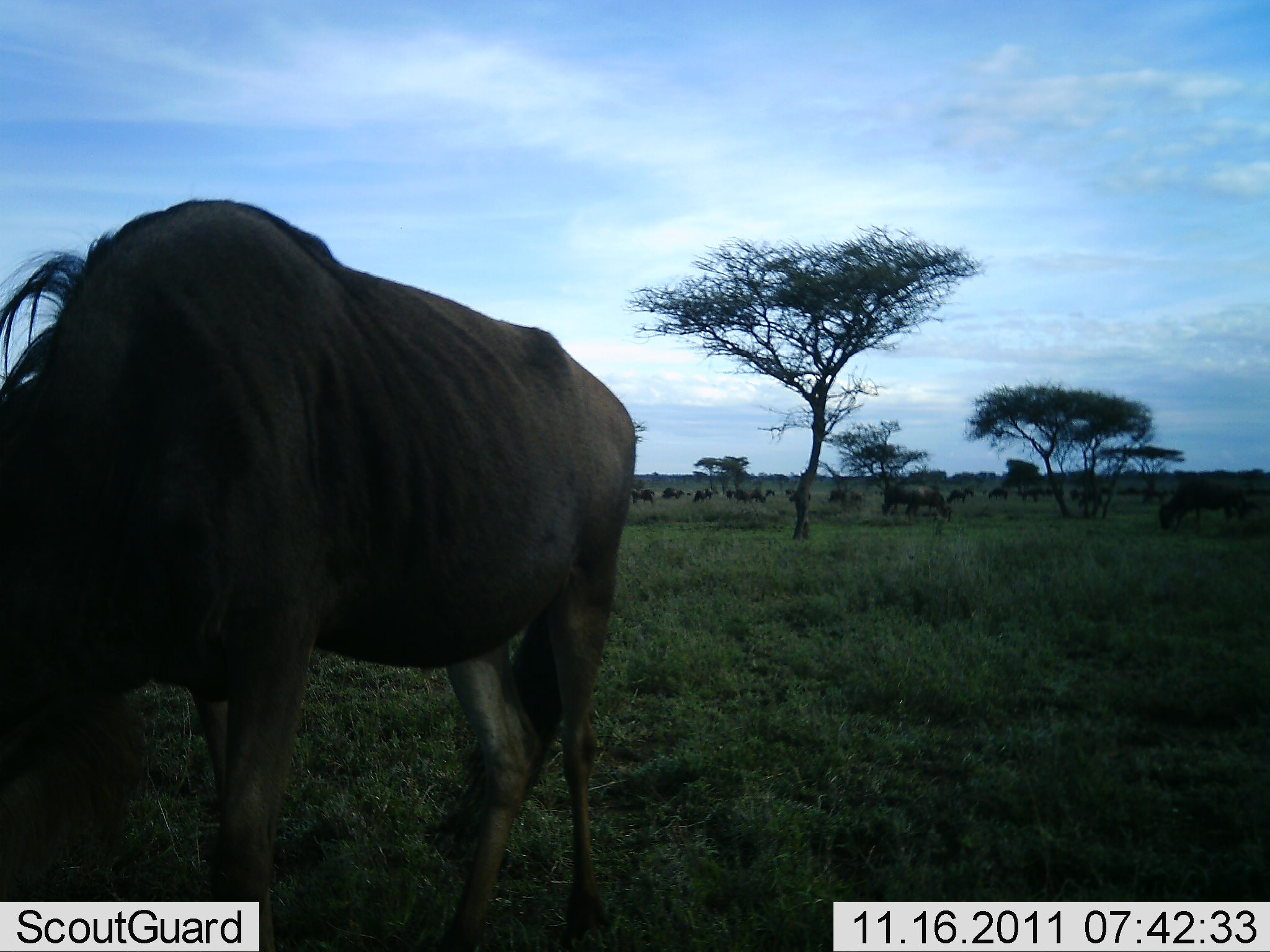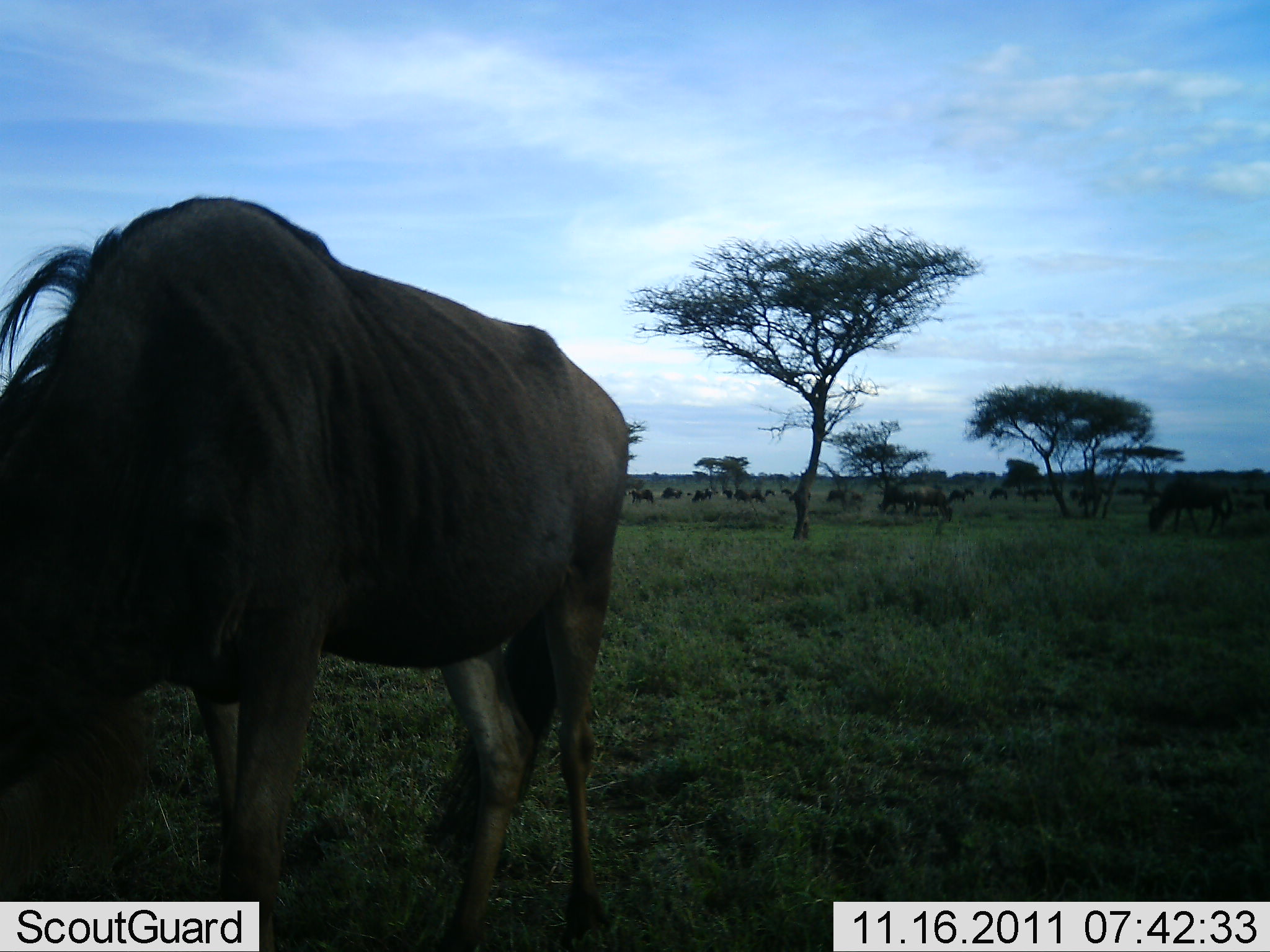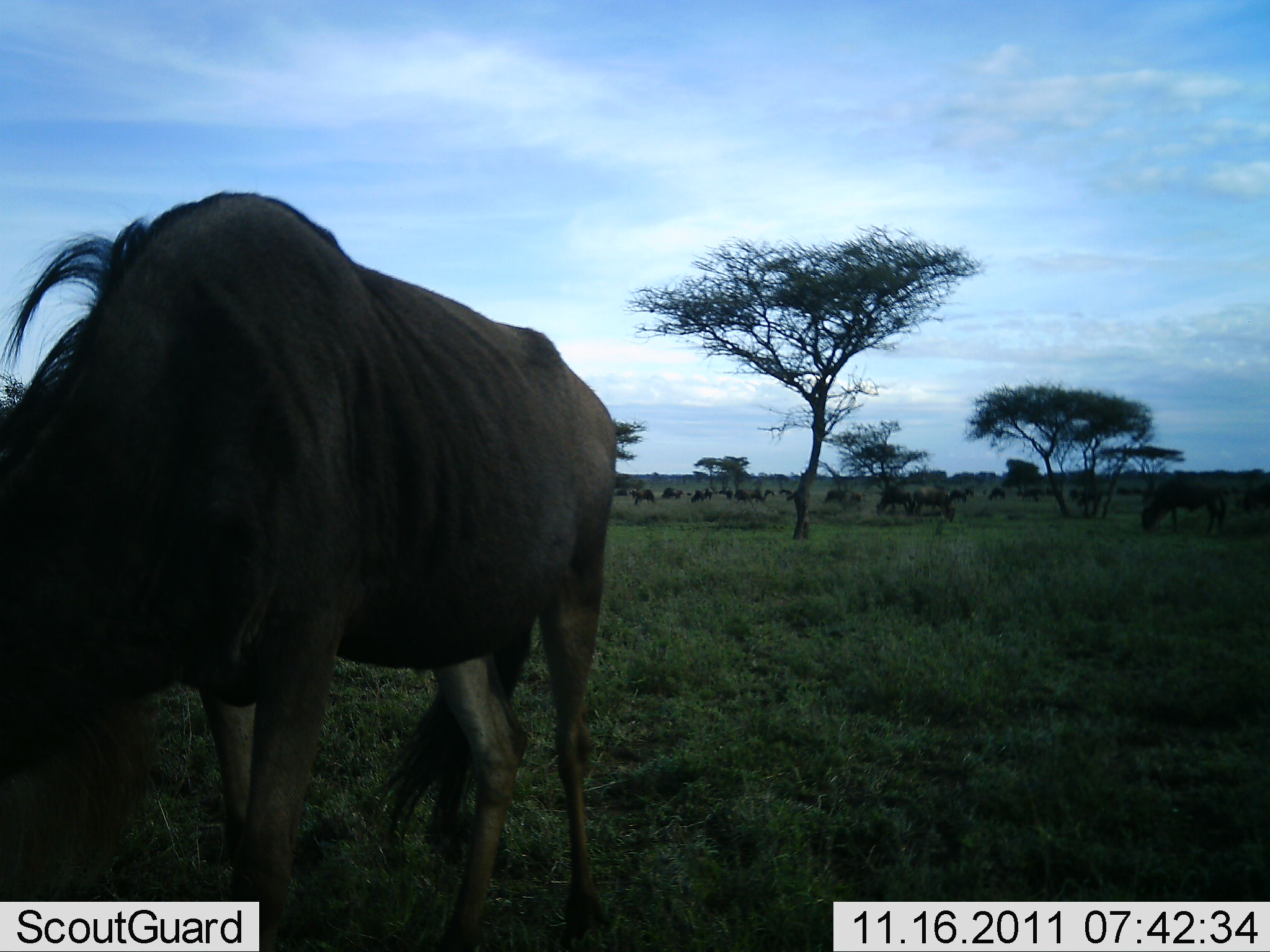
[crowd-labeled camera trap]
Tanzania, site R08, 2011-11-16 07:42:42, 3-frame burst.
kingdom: Animalia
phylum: Chordata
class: Mammalia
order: Artiodactyla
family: Bovidae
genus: Connochaetes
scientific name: Connochaetes taurinus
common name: blue wildebeest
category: wildebeest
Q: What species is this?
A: Wildebeest (blue wildebeest) (Connochaetes taurinus).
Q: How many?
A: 11-50.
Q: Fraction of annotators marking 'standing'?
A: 45%.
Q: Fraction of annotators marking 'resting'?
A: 9%.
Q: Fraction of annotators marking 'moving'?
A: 18%.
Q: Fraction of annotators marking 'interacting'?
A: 9%.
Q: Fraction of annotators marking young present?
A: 0%.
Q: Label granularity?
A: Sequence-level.